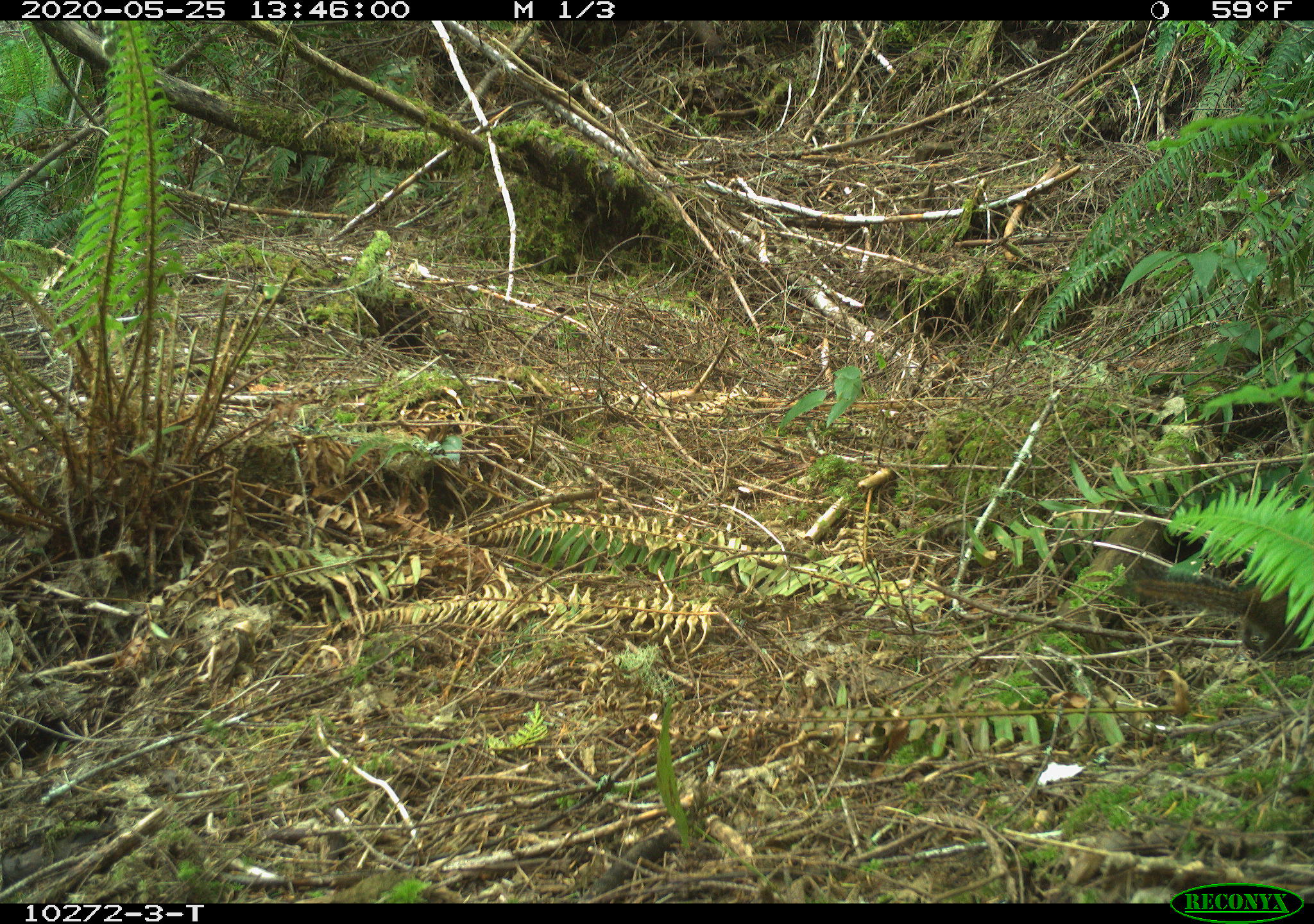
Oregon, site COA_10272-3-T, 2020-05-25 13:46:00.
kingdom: Animalia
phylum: Chordata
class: Mammalia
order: Rodentia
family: Sciuridae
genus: Neotamias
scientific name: Neotamias townsendii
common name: townsend's chipmunk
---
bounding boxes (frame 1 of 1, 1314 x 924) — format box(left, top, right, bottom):
townsend's chipmunk: box(1120, 564, 1306, 661)